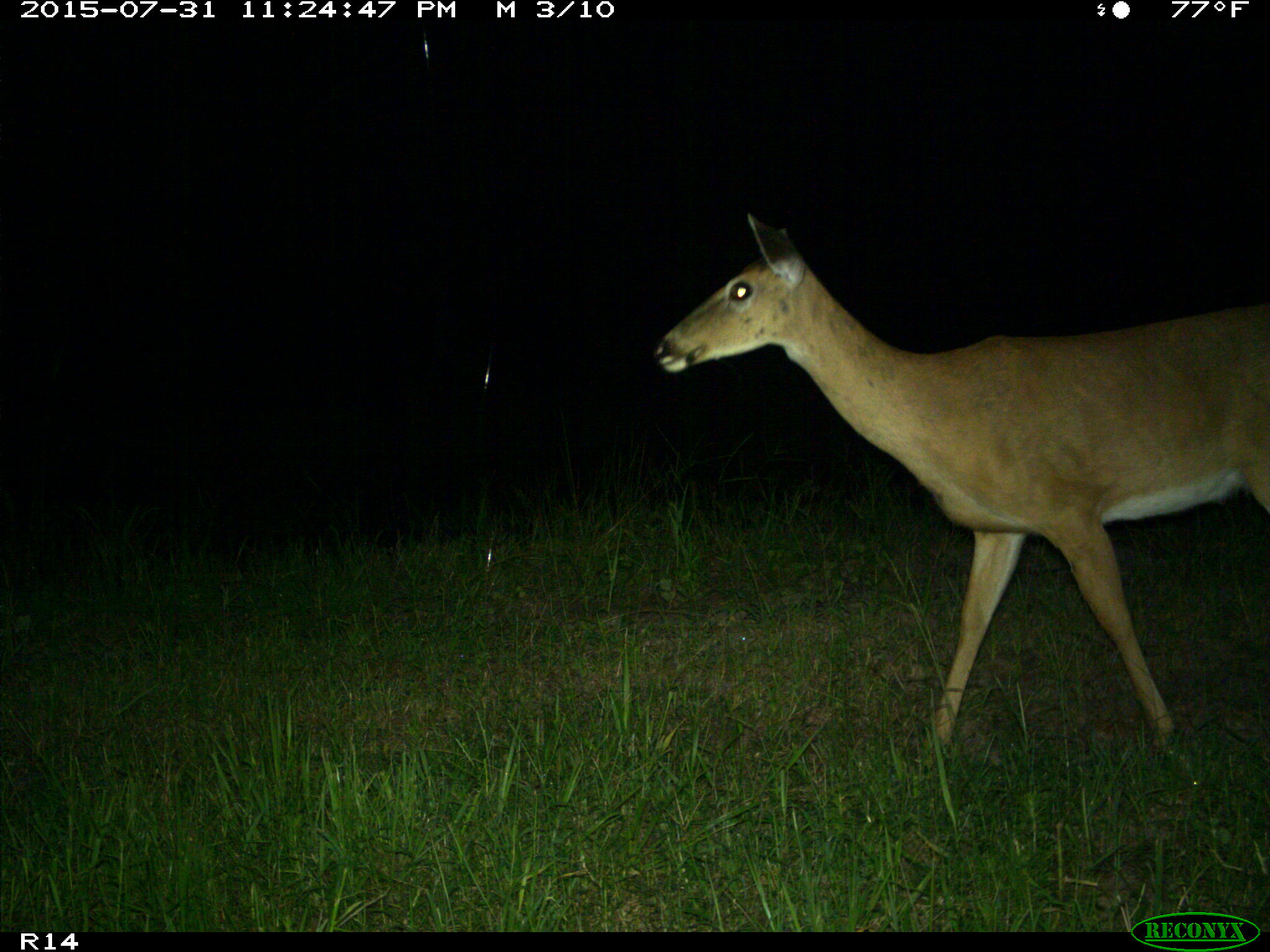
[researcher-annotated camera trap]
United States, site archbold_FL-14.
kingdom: Animalia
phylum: Chordata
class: Mammalia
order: Artiodactyla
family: Cervidae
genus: Odocoileus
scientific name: Odocoileus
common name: deer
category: unidentified deer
Unidentified deer (deer) (Odocoileus).